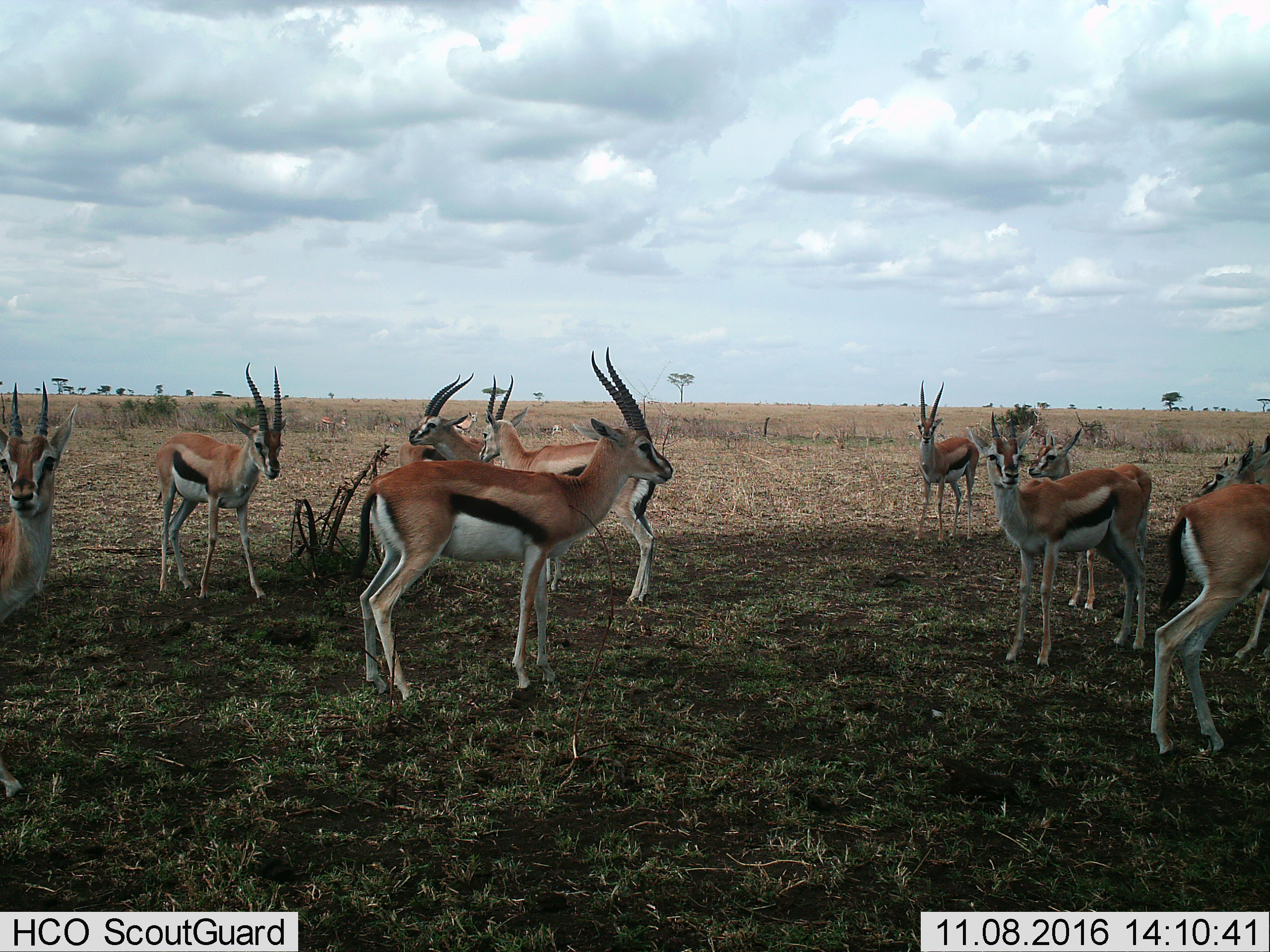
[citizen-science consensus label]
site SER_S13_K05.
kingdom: Animalia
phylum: Chordata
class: Mammalia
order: Artiodactyla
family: Bovidae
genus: Eudorcas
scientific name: Eudorcas thomsonii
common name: thomson's gazelle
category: gazellethomsons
Gazellethomsons (thomson's gazelle) (Eudorcas thomsonii), count 11-50. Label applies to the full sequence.